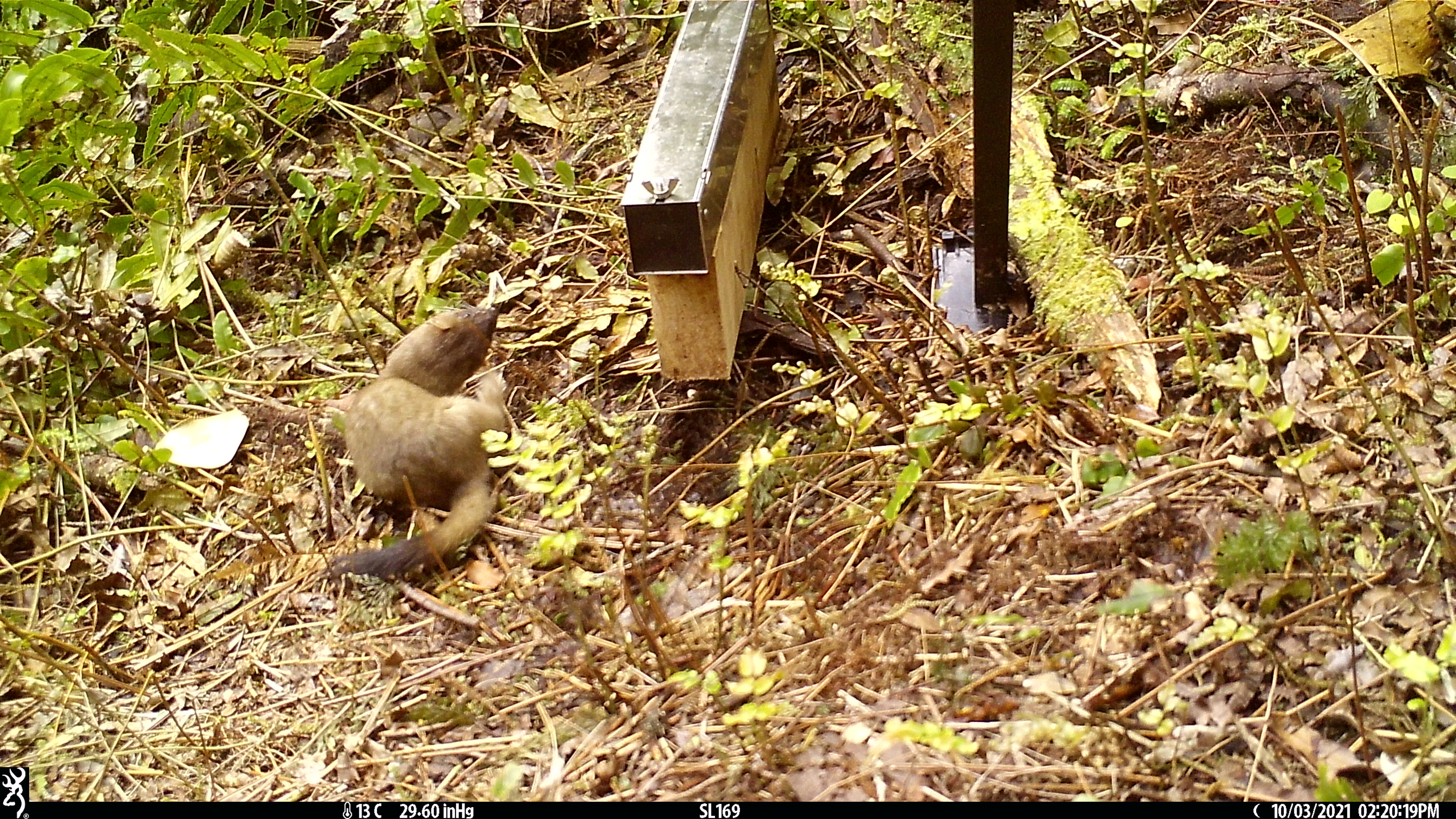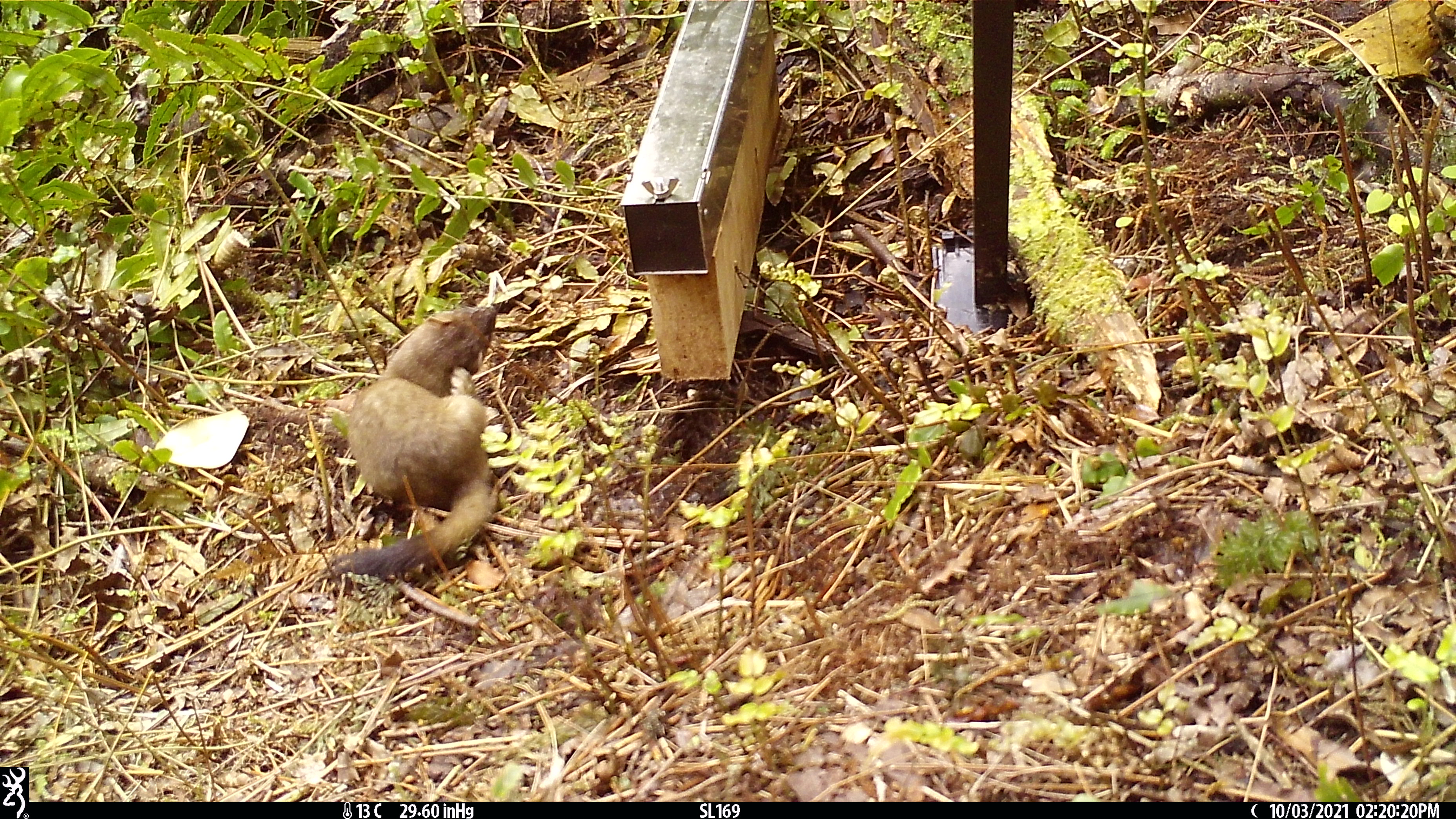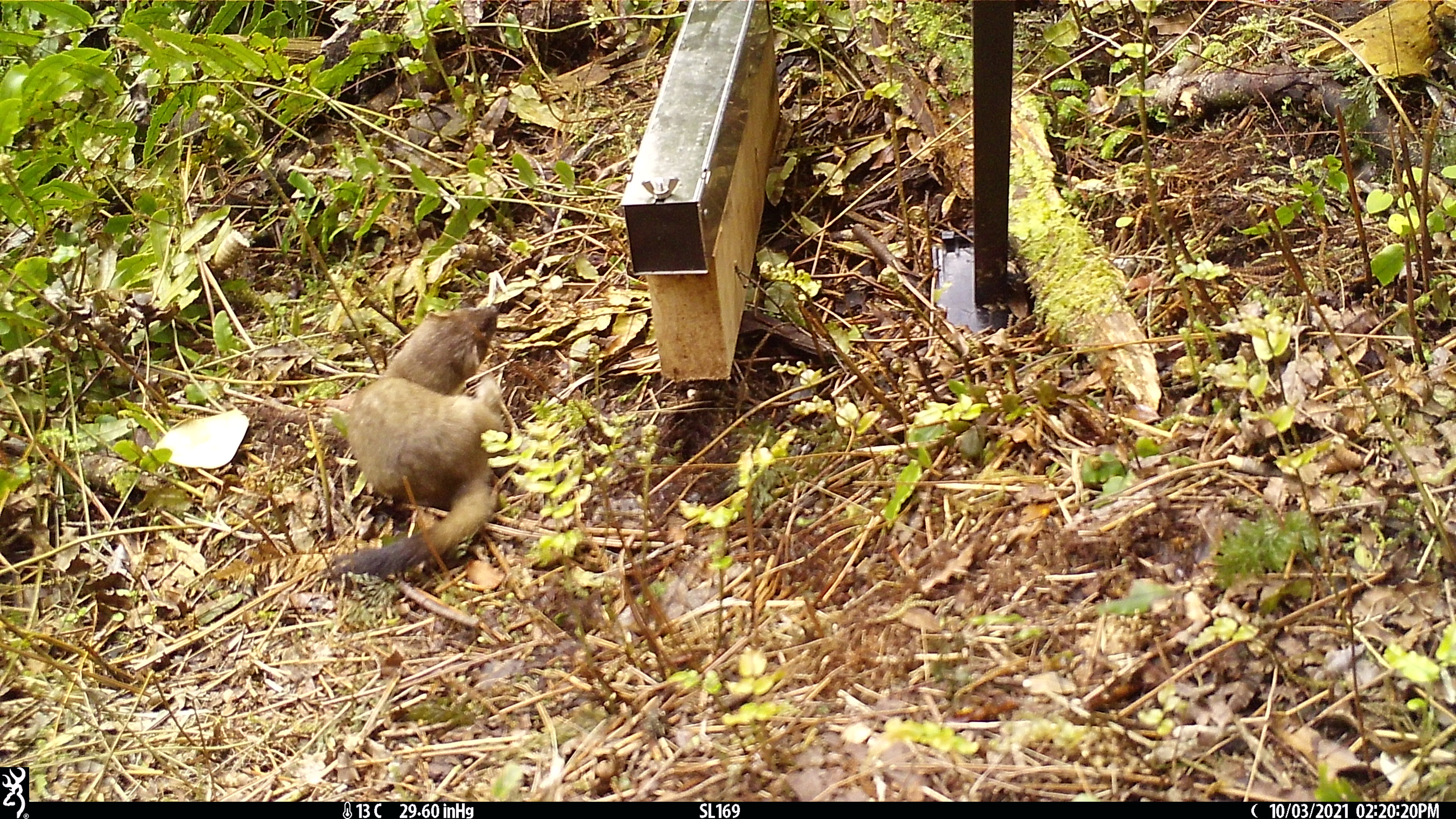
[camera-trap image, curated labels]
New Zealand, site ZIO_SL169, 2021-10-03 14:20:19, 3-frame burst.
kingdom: Animalia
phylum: Chordata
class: Mammalia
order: Carnivora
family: Mustelidae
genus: Mustela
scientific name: Mustela erminea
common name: stoat